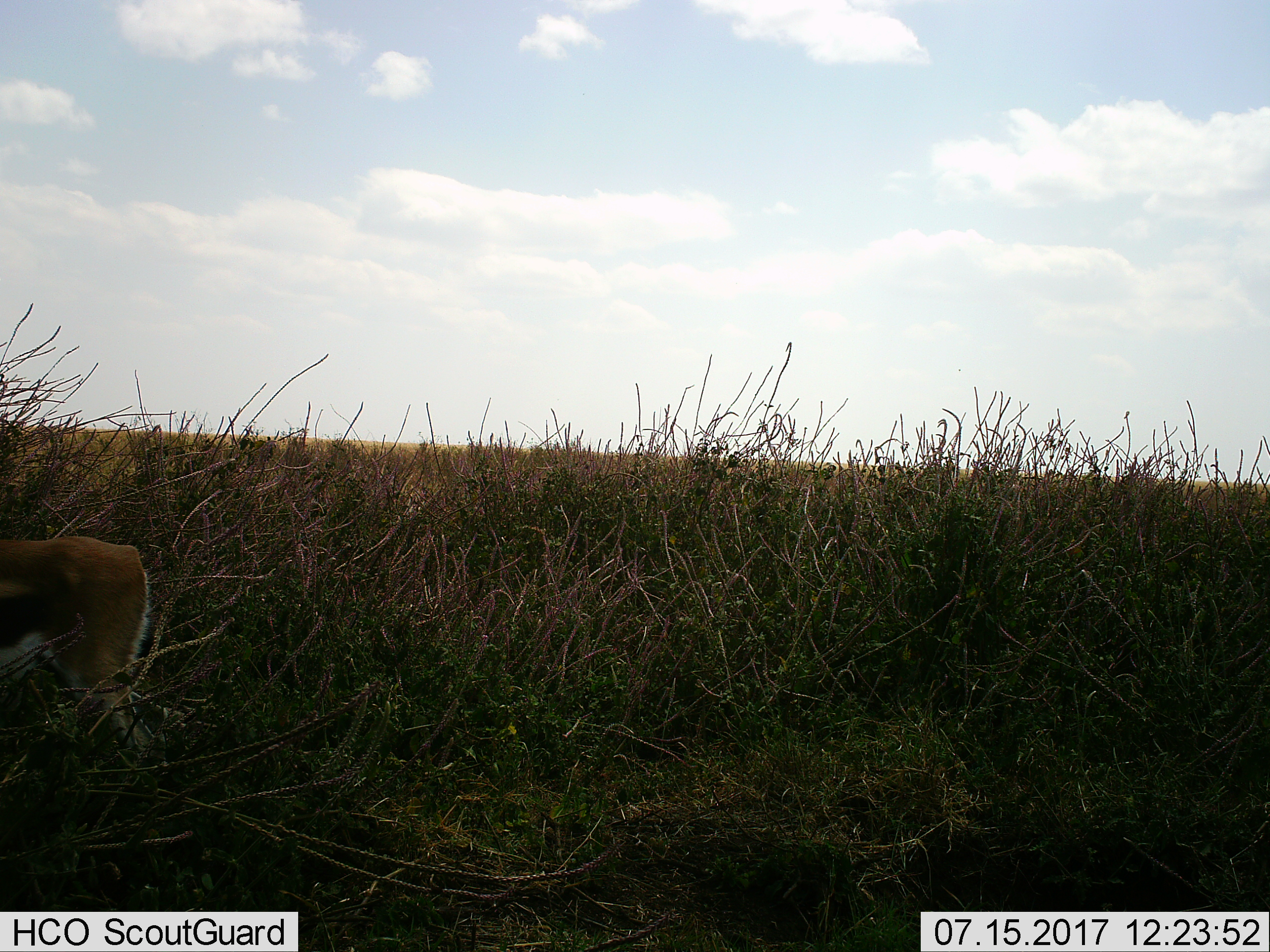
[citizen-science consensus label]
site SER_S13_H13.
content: unidentified animal